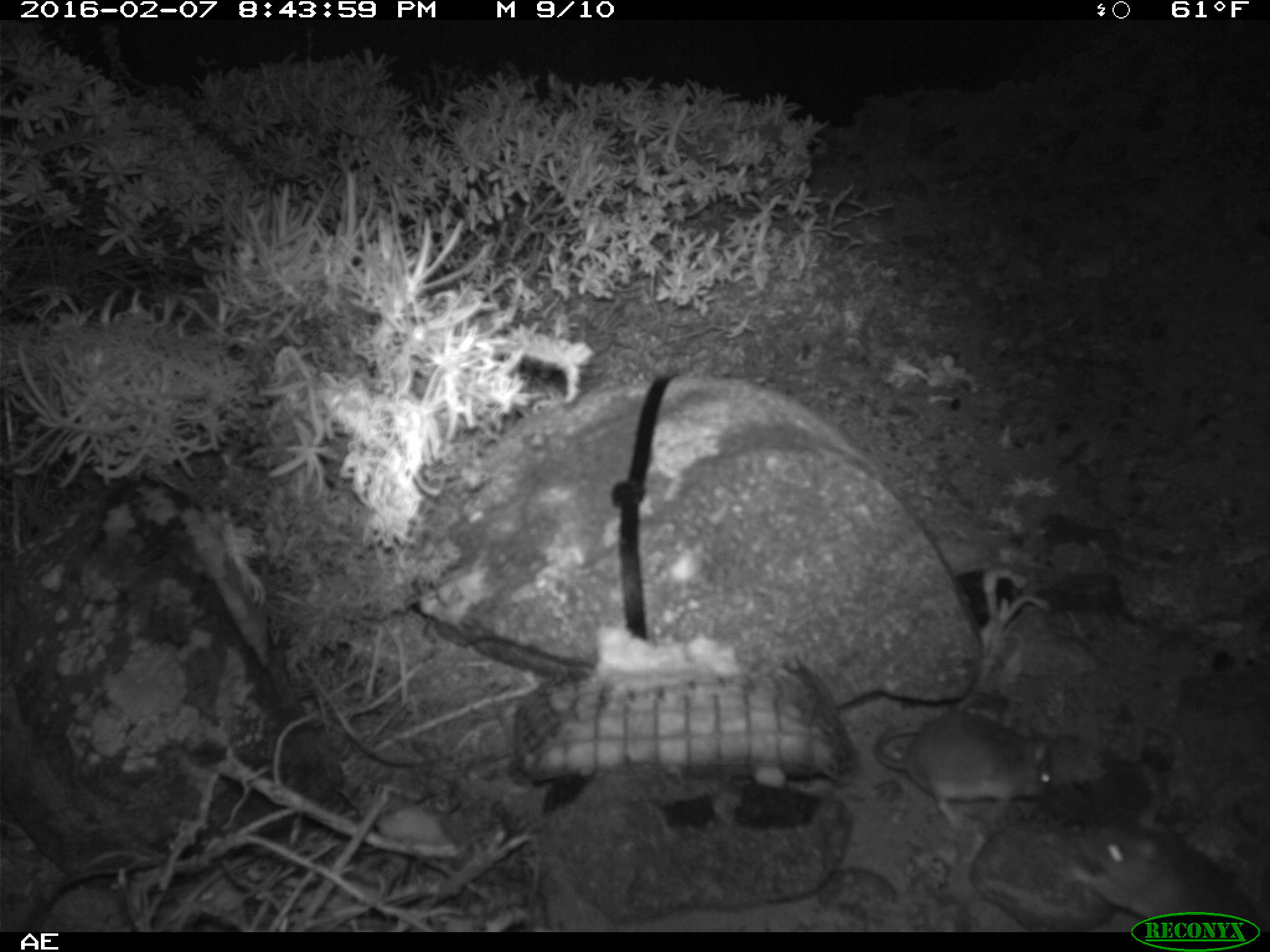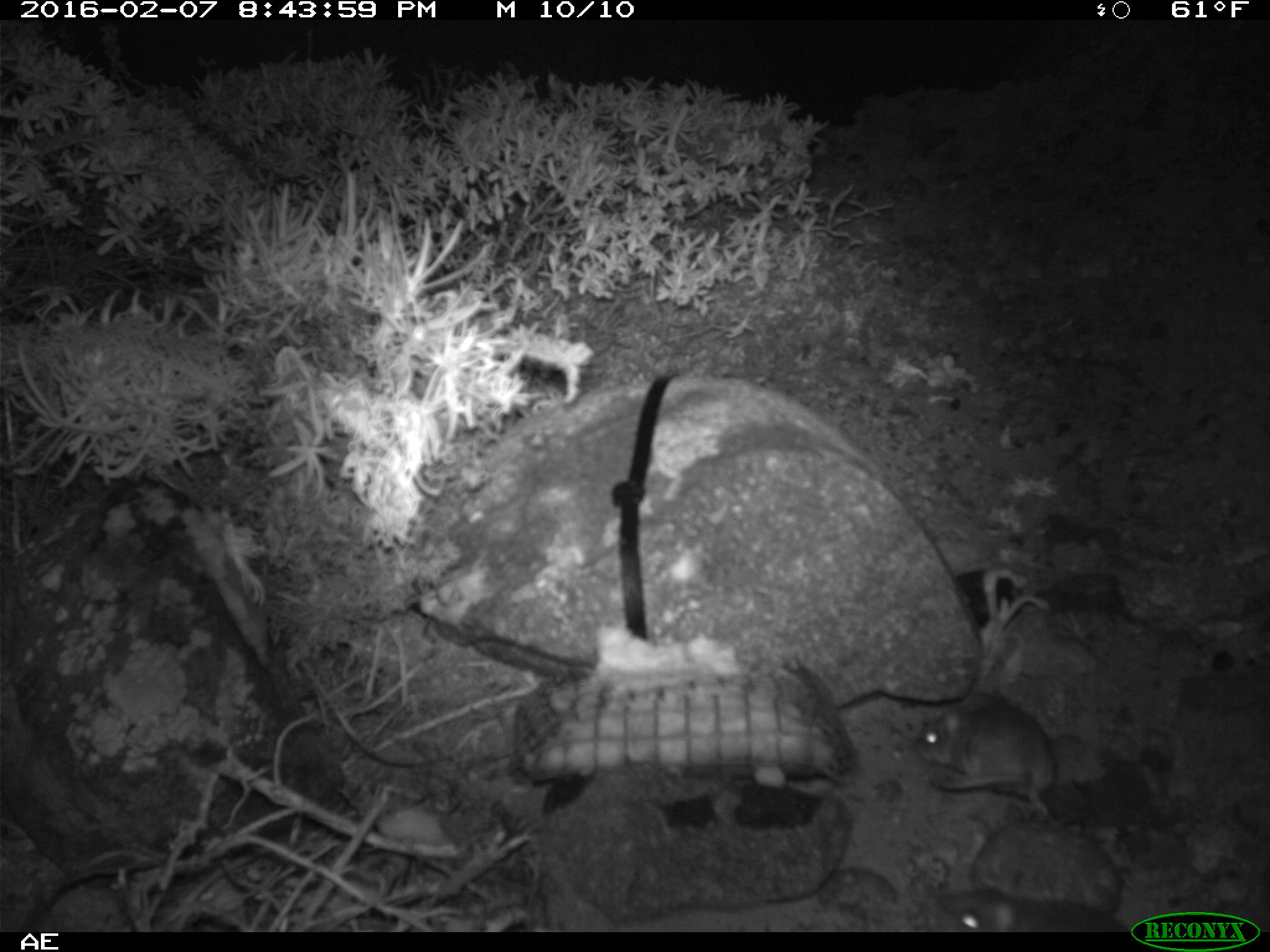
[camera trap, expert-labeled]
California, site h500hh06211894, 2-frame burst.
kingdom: Animalia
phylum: Chordata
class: Mammalia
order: Rodentia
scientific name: Rodentia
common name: rodent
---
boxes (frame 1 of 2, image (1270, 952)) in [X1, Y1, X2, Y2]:
rodent: [1063, 816, 1261, 928]; [872, 708, 1052, 830]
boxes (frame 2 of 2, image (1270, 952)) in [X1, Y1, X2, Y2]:
rodent: [913, 689, 1060, 821]; [935, 885, 1130, 933]